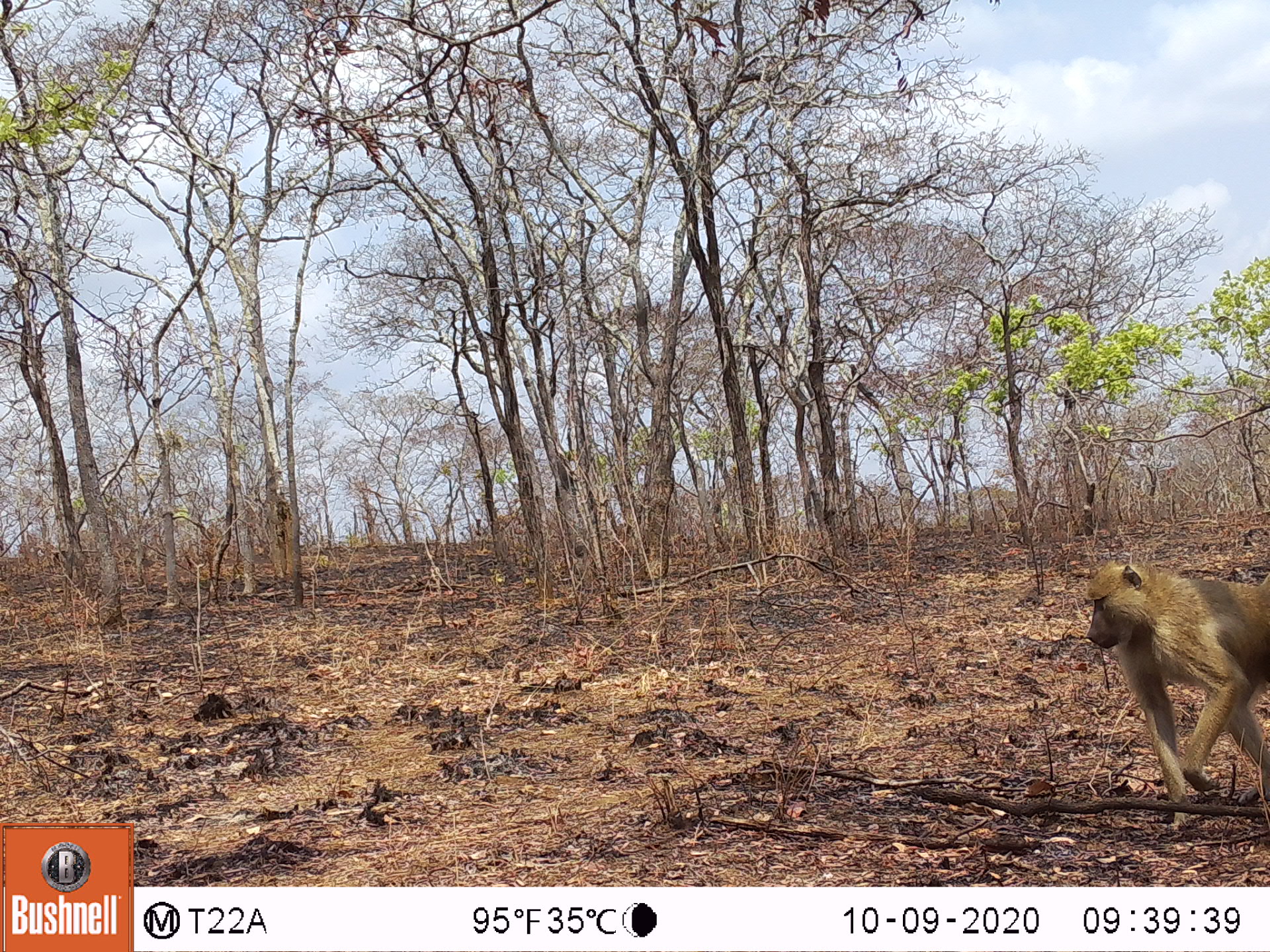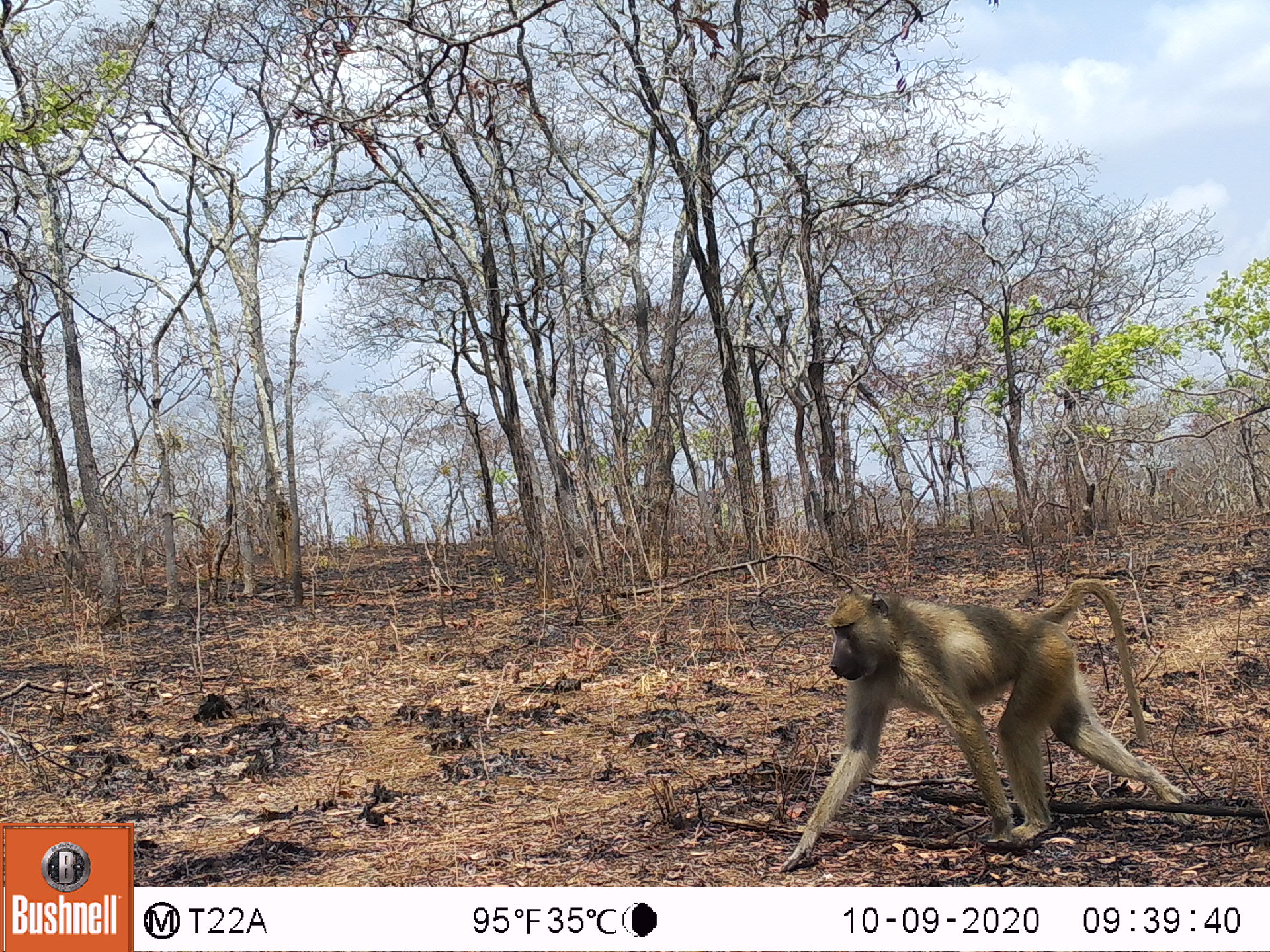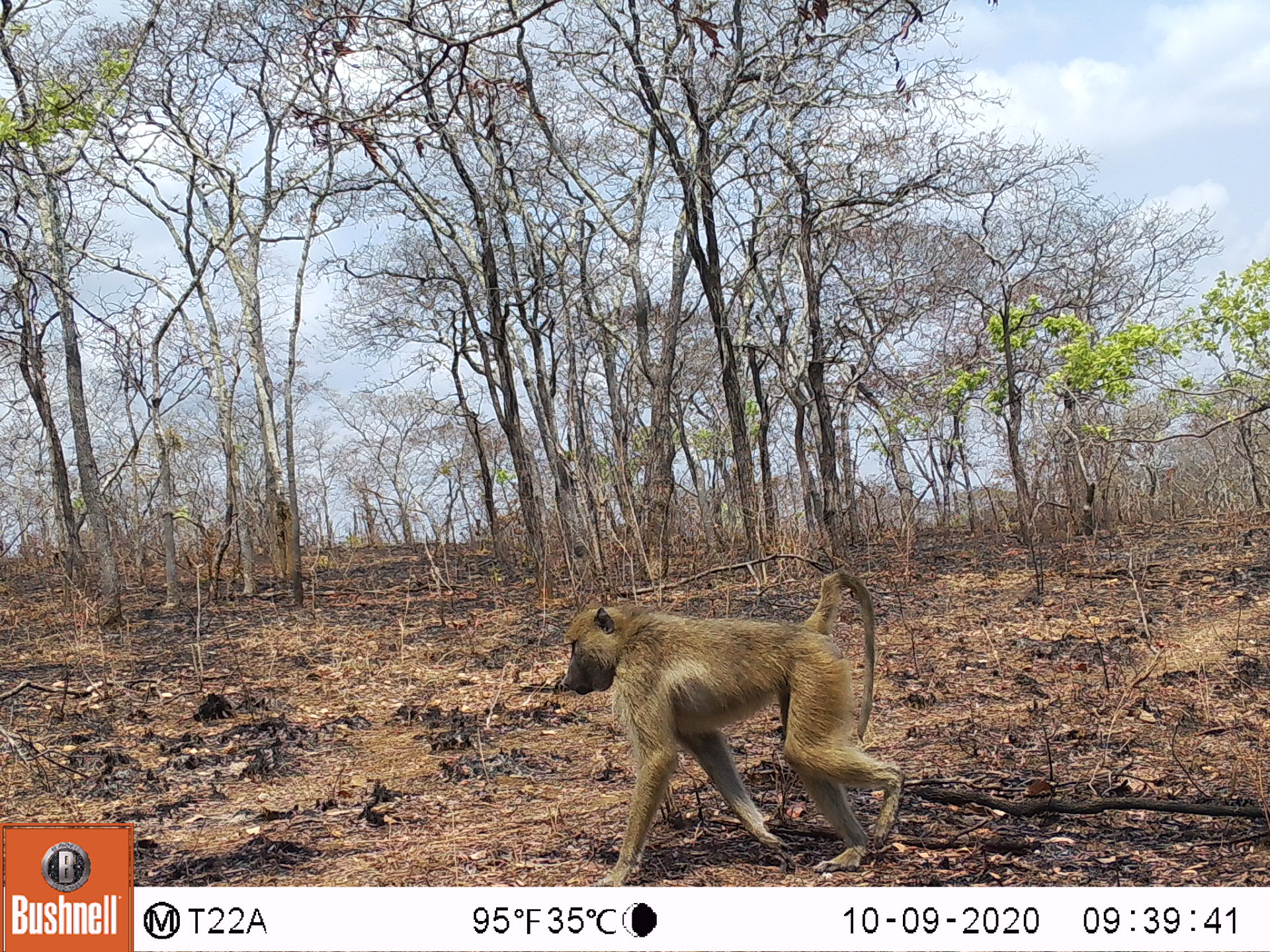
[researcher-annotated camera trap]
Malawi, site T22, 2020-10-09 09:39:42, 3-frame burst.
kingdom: Animalia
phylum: Chordata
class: Mammalia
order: Primates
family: Cercopithecidae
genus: Papio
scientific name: Papio cynocephalus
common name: yellow baboon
Yellow baboon (Papio cynocephalus), count 1.